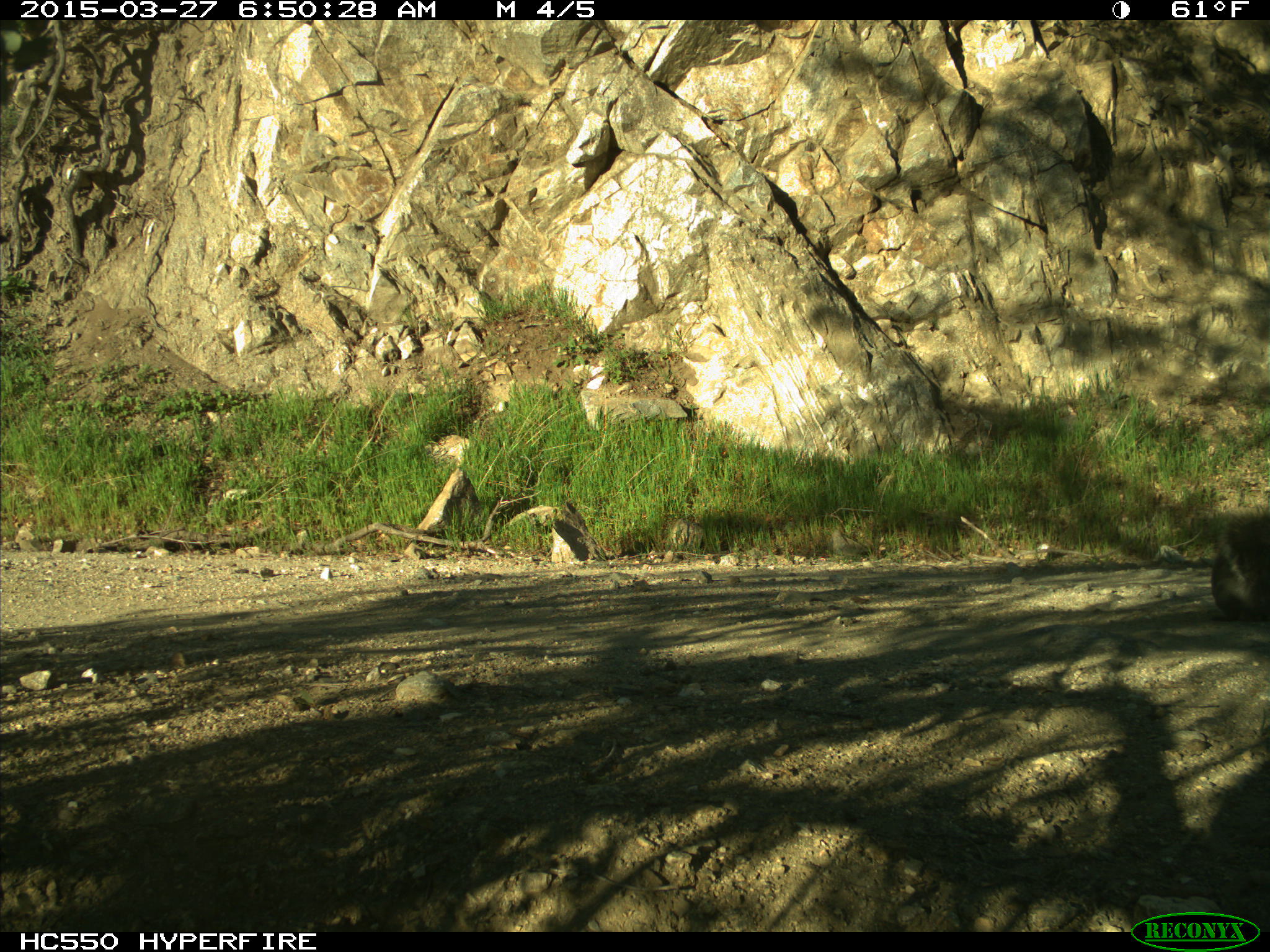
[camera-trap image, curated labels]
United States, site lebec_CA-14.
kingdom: Animalia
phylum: Chordata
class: Mammalia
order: Rodentia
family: Sciuridae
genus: Sciurus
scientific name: Sciurus carolinensis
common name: eastern gray squirrel